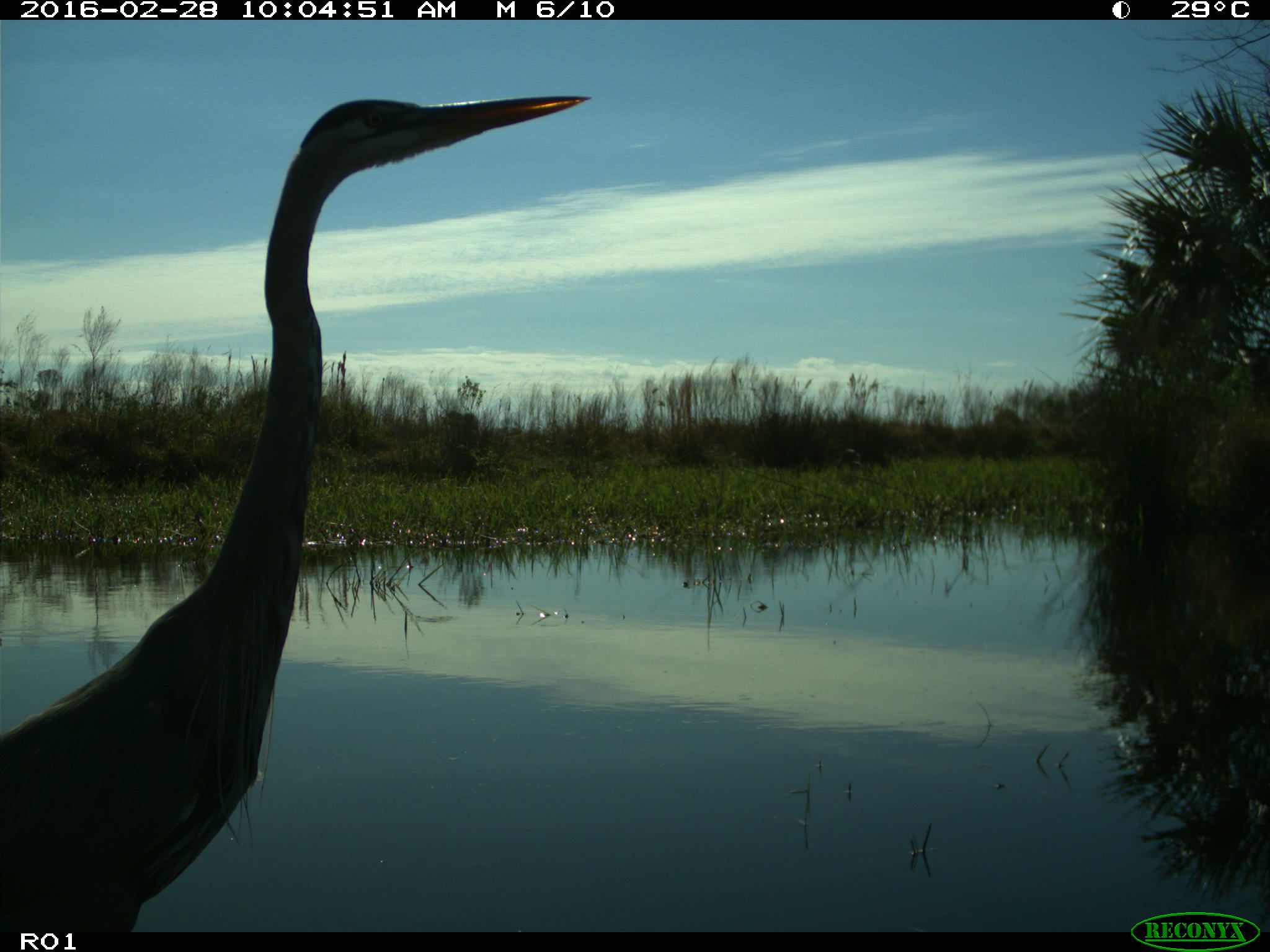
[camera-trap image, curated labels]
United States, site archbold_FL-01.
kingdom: Animalia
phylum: Chordata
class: Aves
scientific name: Aves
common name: birds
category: unidentified bird